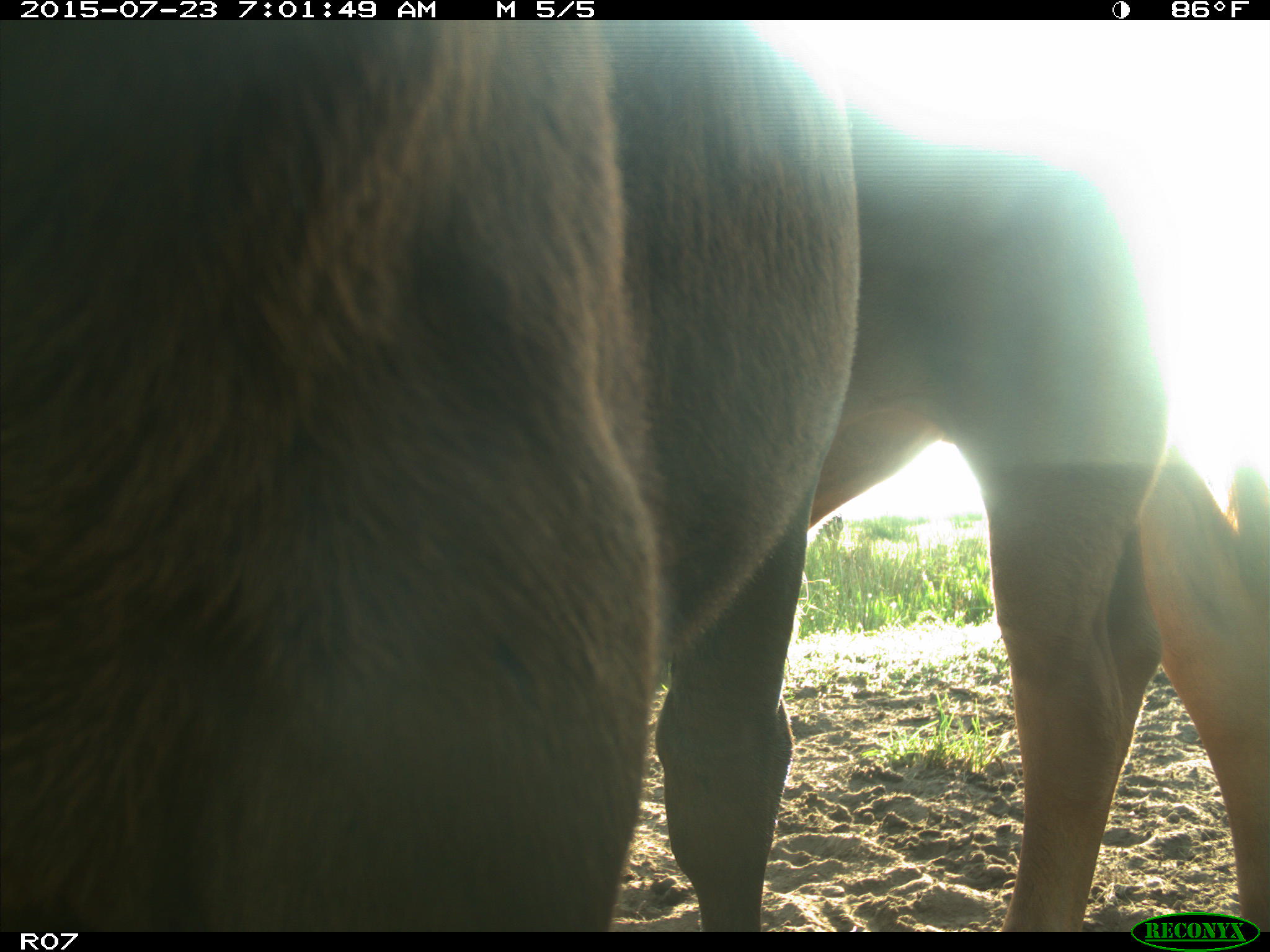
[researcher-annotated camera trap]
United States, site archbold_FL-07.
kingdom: Animalia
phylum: Chordata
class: Mammalia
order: Artiodactyla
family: Bovidae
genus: Bos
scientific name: Bos taurus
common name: domestic cow